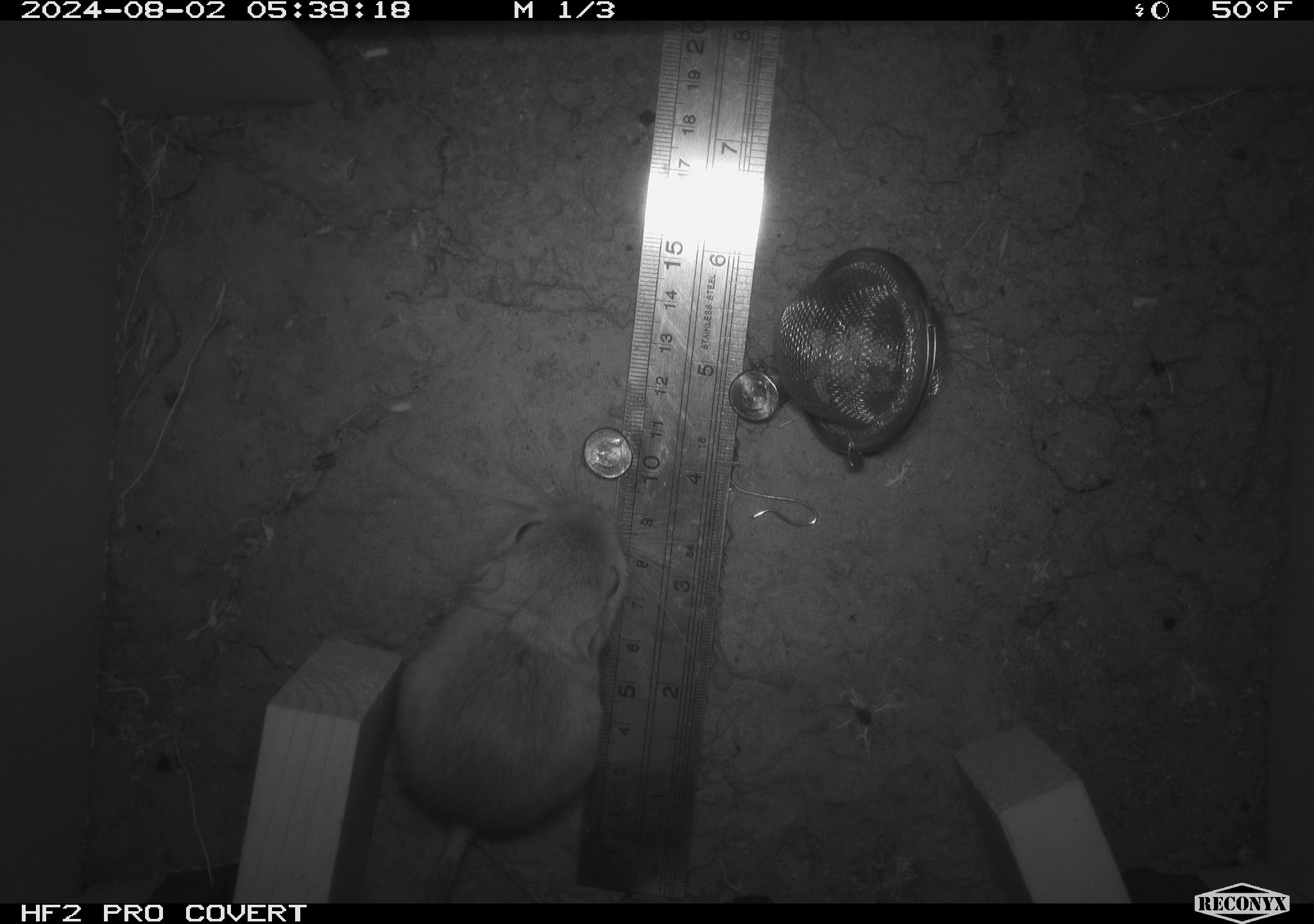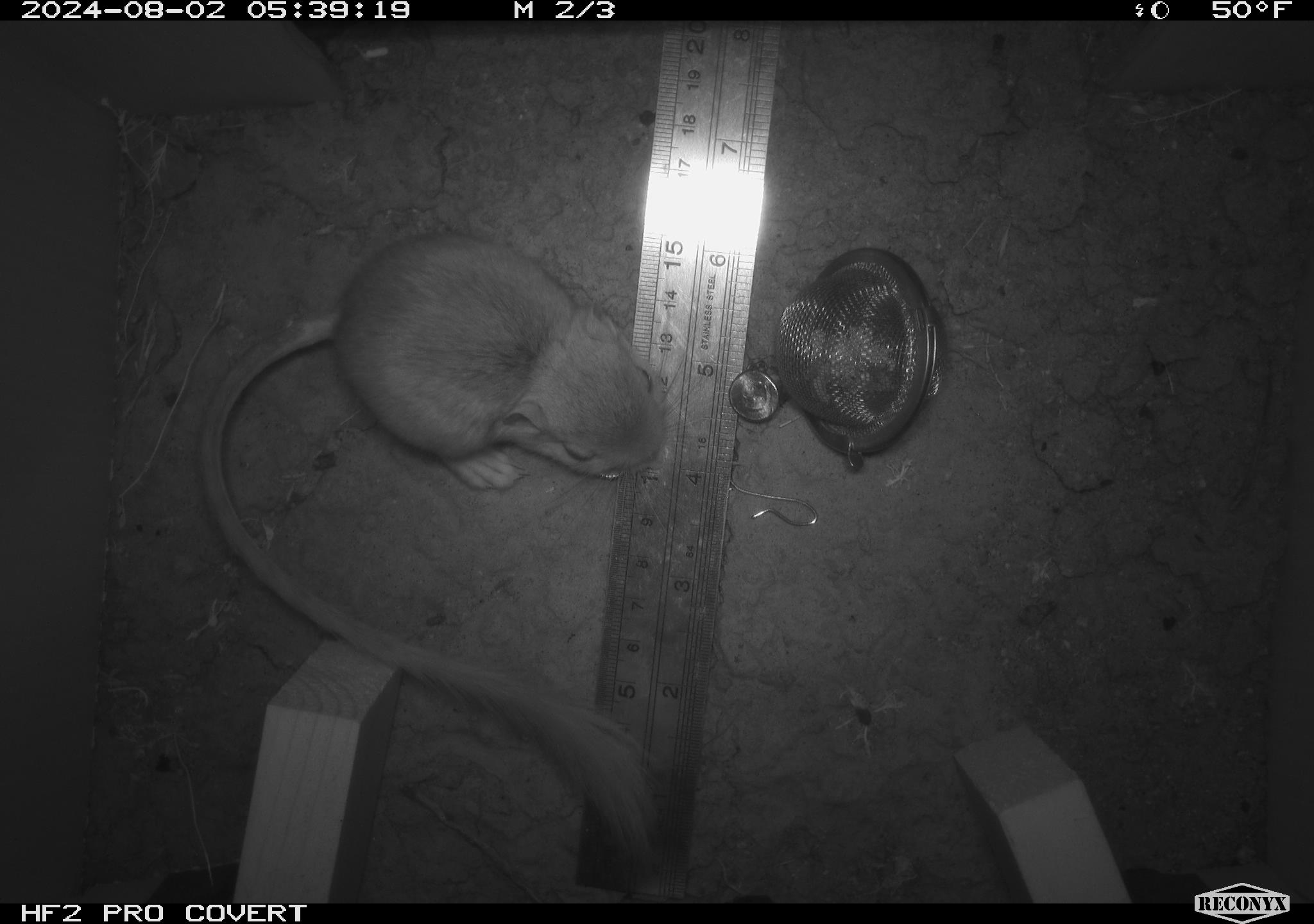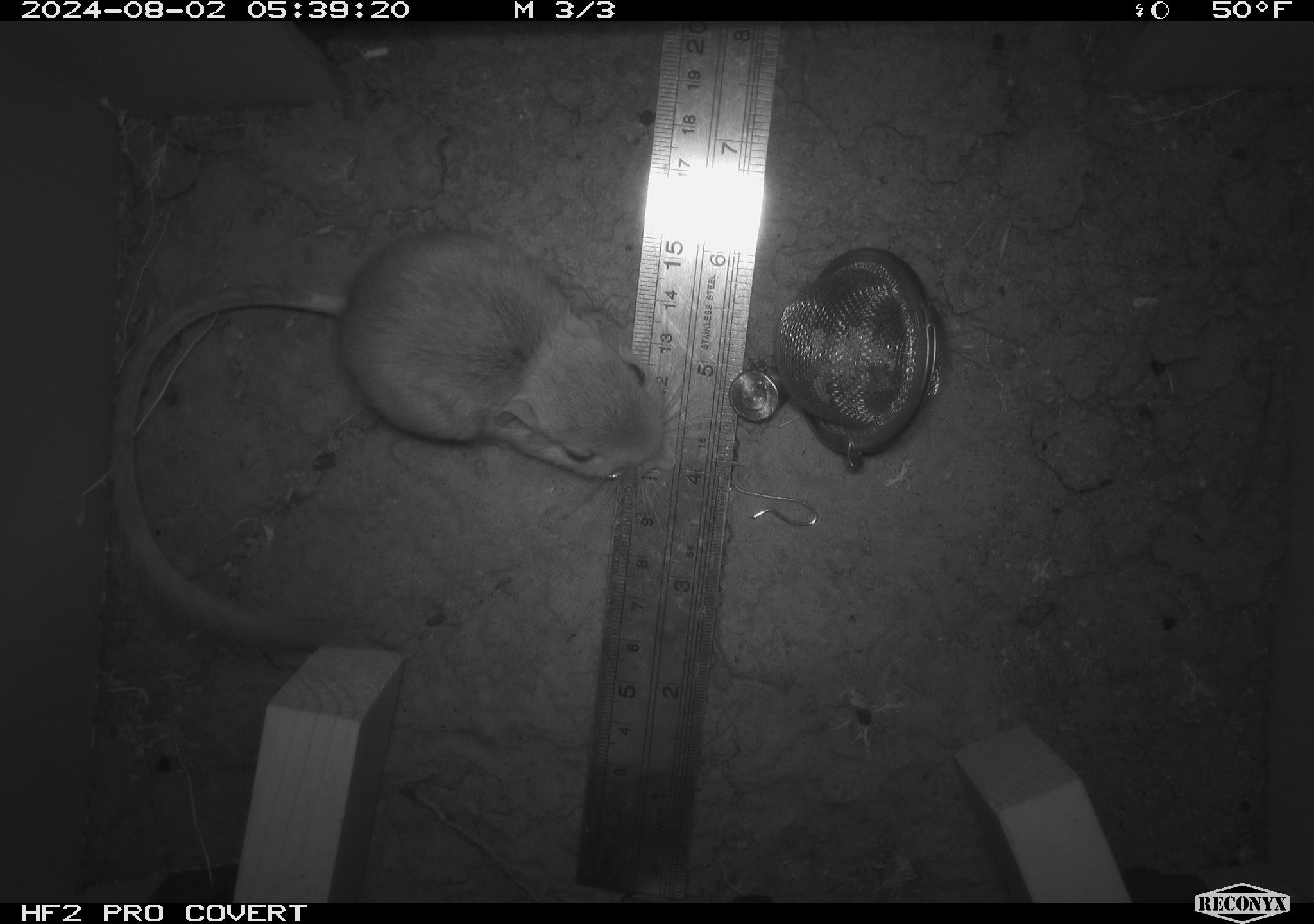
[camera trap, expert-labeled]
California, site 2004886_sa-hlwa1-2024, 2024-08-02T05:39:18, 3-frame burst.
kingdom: Animalia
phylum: Chordata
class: Mammalia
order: Rodentia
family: Heteromyidae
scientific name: Heteromyidae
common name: kangaroo rats and pocket mice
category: heteromyidae family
Heteromyidae family (kangaroo rats and pocket mice) (Heteromyidae).